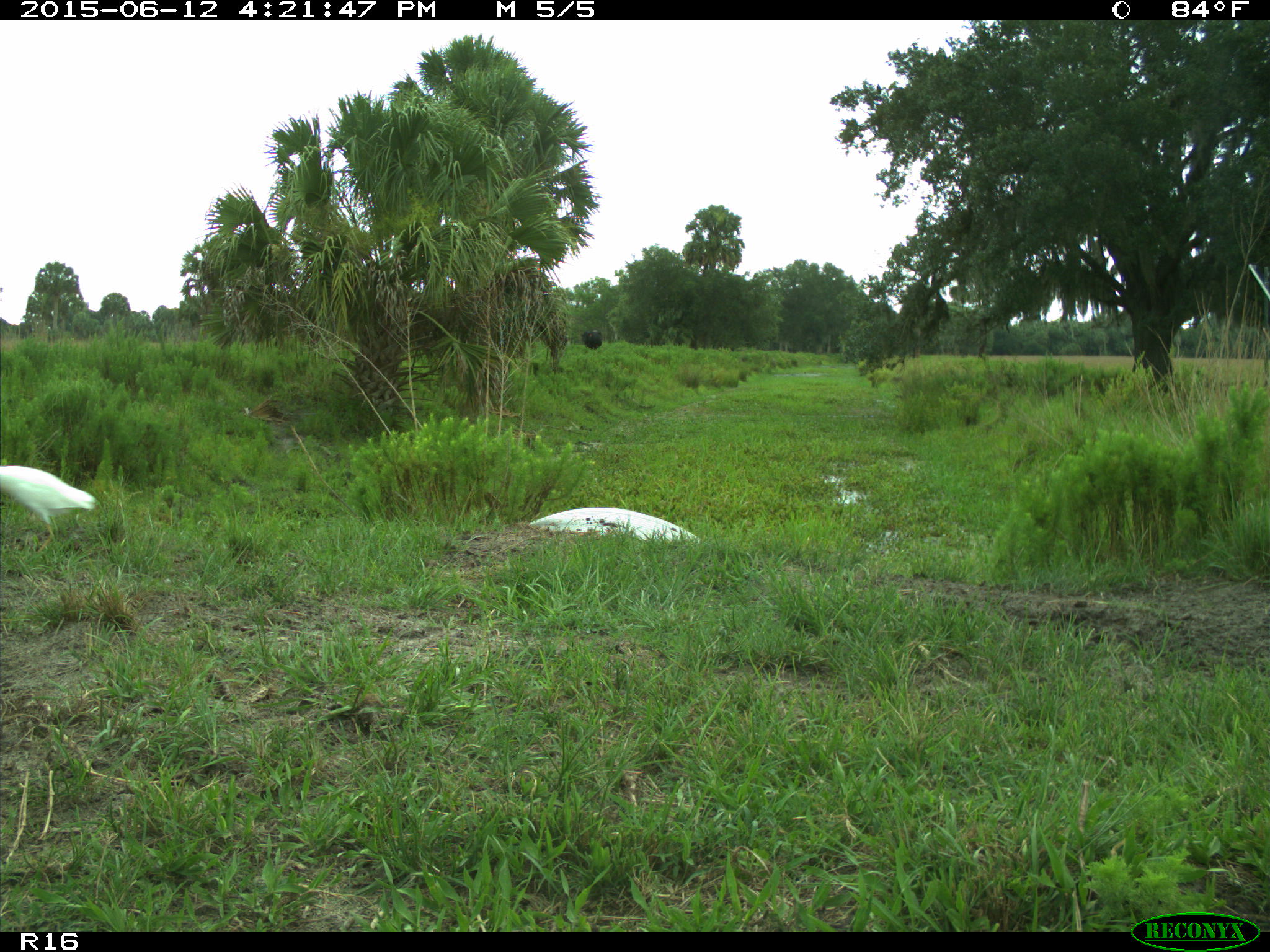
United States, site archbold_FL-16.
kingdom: Animalia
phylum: Chordata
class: Mammalia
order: Artiodactyla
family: Bovidae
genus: Bos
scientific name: Bos taurus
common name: domestic cow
Bos taurus (domestic cow).